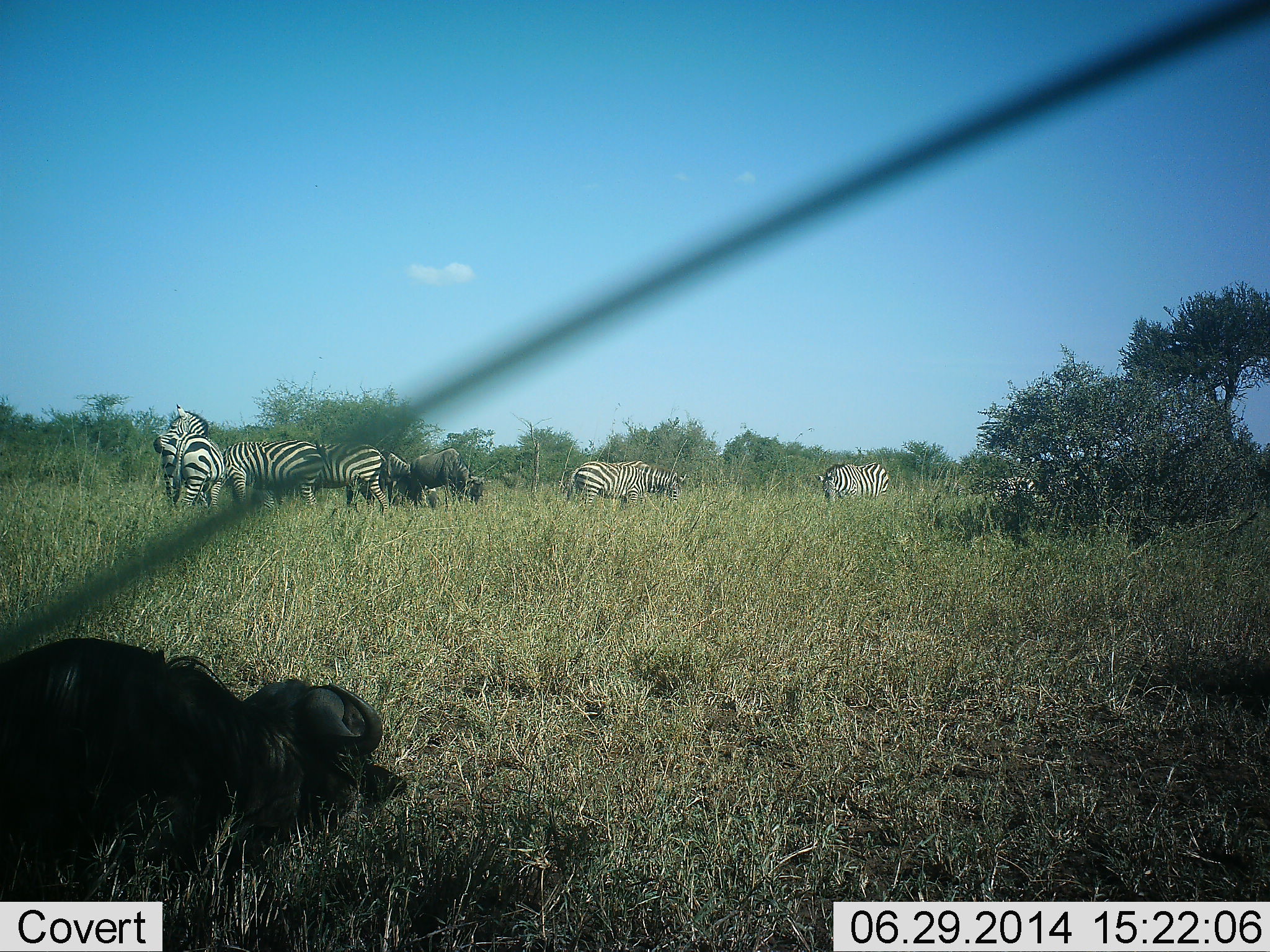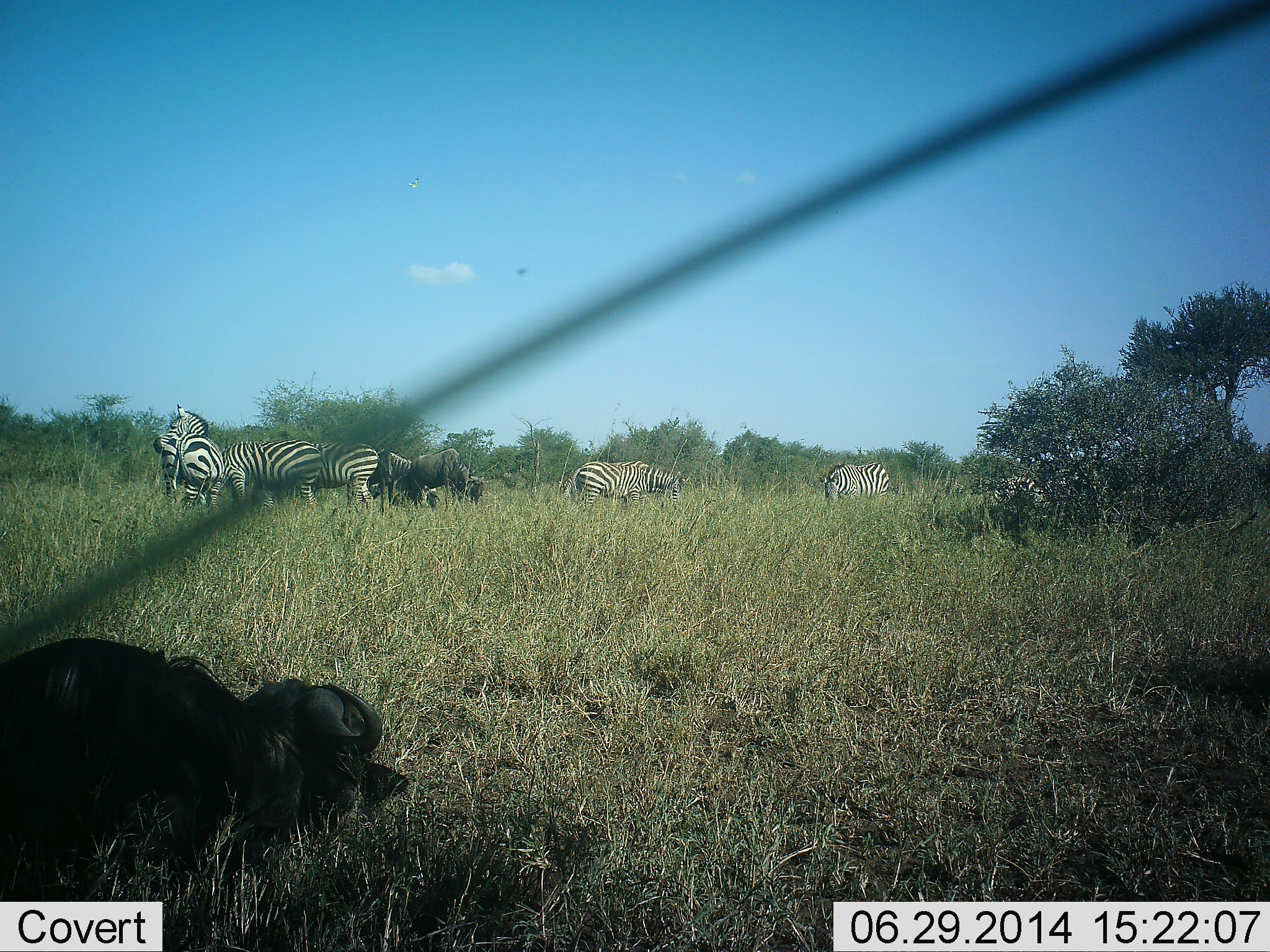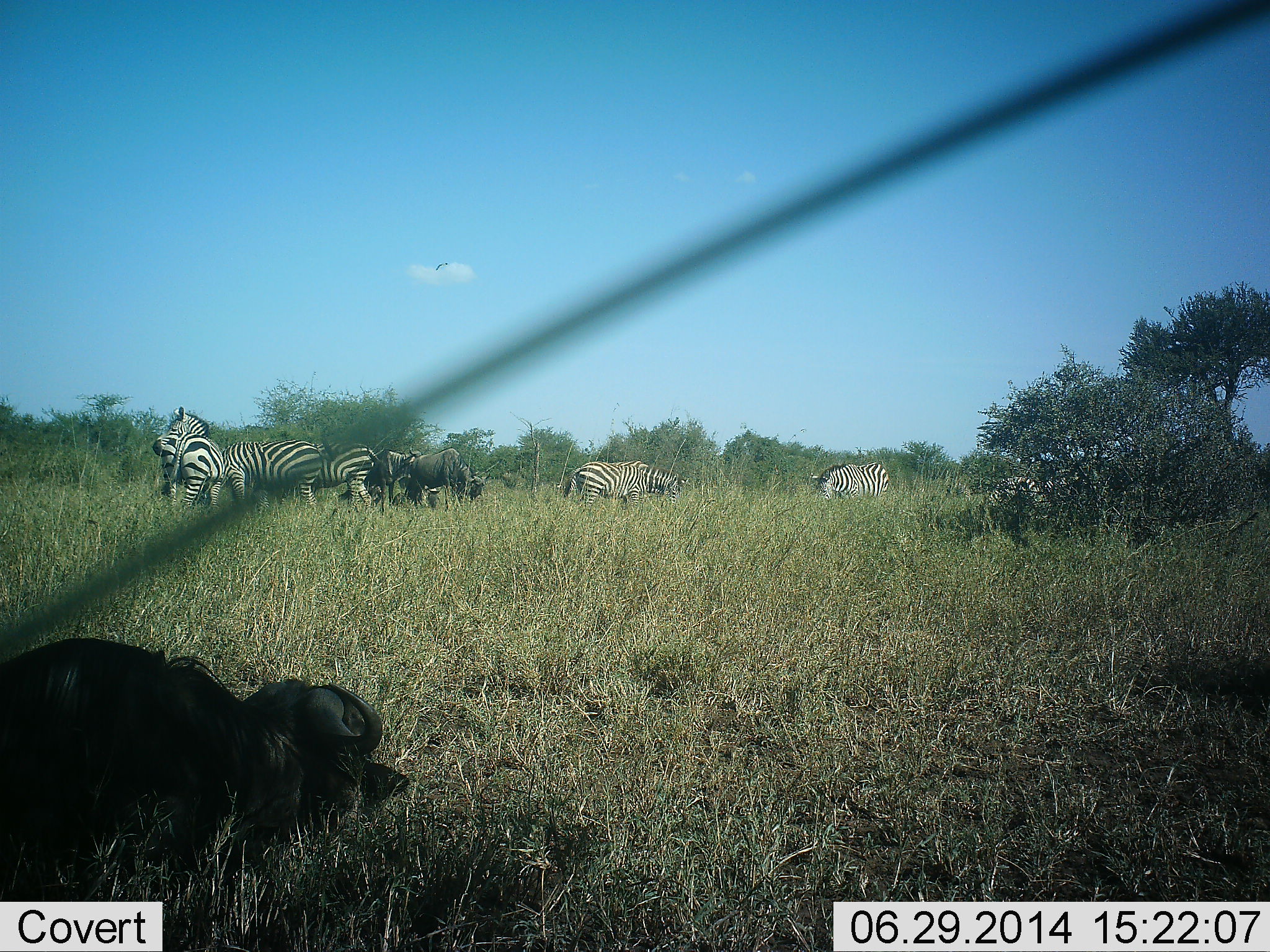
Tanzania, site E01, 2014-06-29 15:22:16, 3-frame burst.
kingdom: Animalia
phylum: Chordata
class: Mammalia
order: Artiodactyla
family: Bovidae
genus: Connochaetes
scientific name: Connochaetes taurinus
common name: blue wildebeest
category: wildebeest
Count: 3.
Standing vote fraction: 47%.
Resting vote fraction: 40%.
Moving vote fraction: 0%.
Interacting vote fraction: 0%.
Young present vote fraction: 7%.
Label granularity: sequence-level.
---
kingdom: Animalia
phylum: Chordata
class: Mammalia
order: Perissodactyla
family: Equidae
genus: Equus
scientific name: Equus quagga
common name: plains zebra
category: zebra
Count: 6.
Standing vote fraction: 71%.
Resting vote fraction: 0%.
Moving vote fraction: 4%.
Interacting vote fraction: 4%.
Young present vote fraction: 0%.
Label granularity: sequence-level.